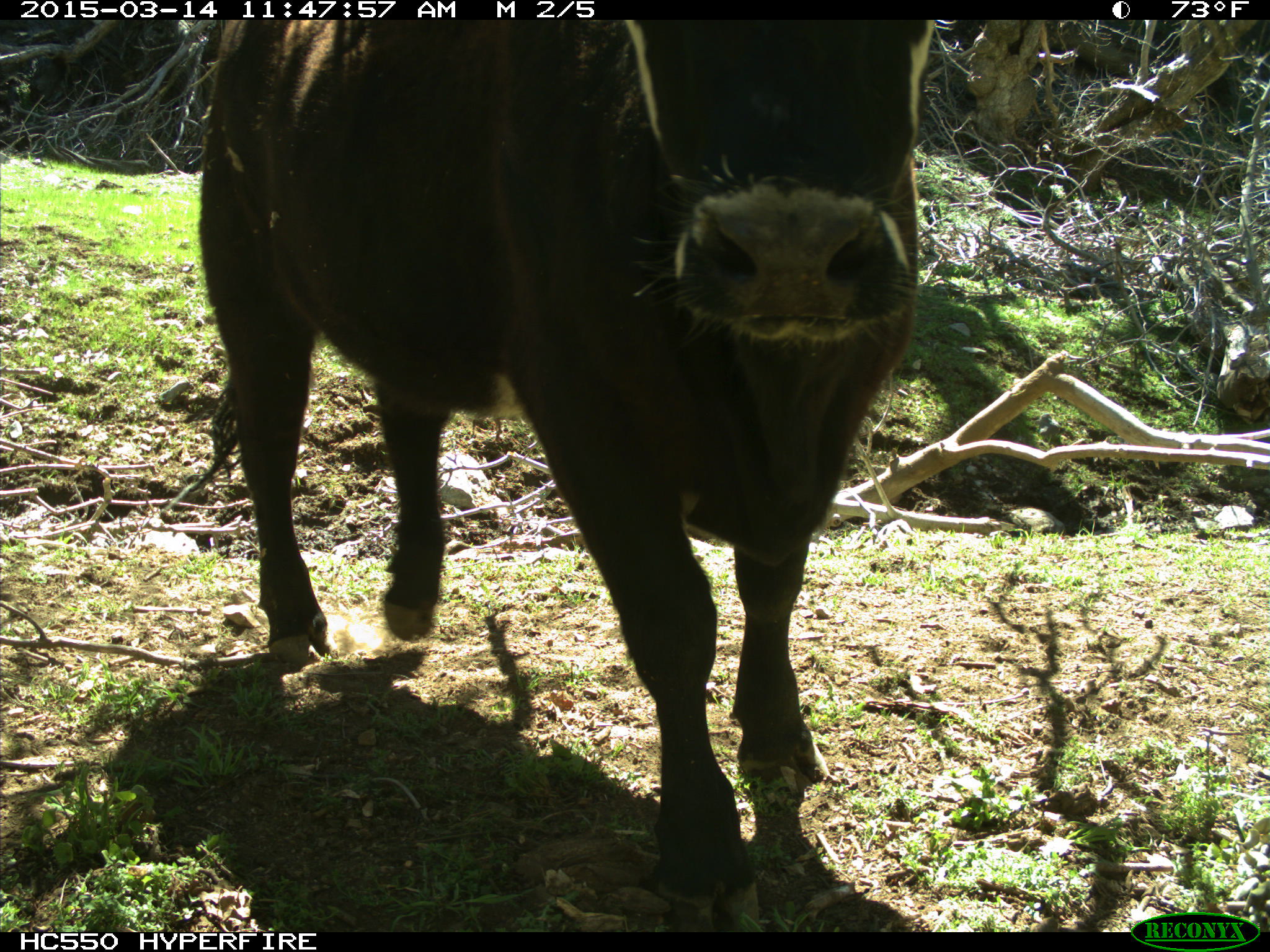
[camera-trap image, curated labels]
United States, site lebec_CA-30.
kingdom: Animalia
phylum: Chordata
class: Mammalia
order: Artiodactyla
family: Bovidae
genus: Bos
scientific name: Bos taurus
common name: domestic cow